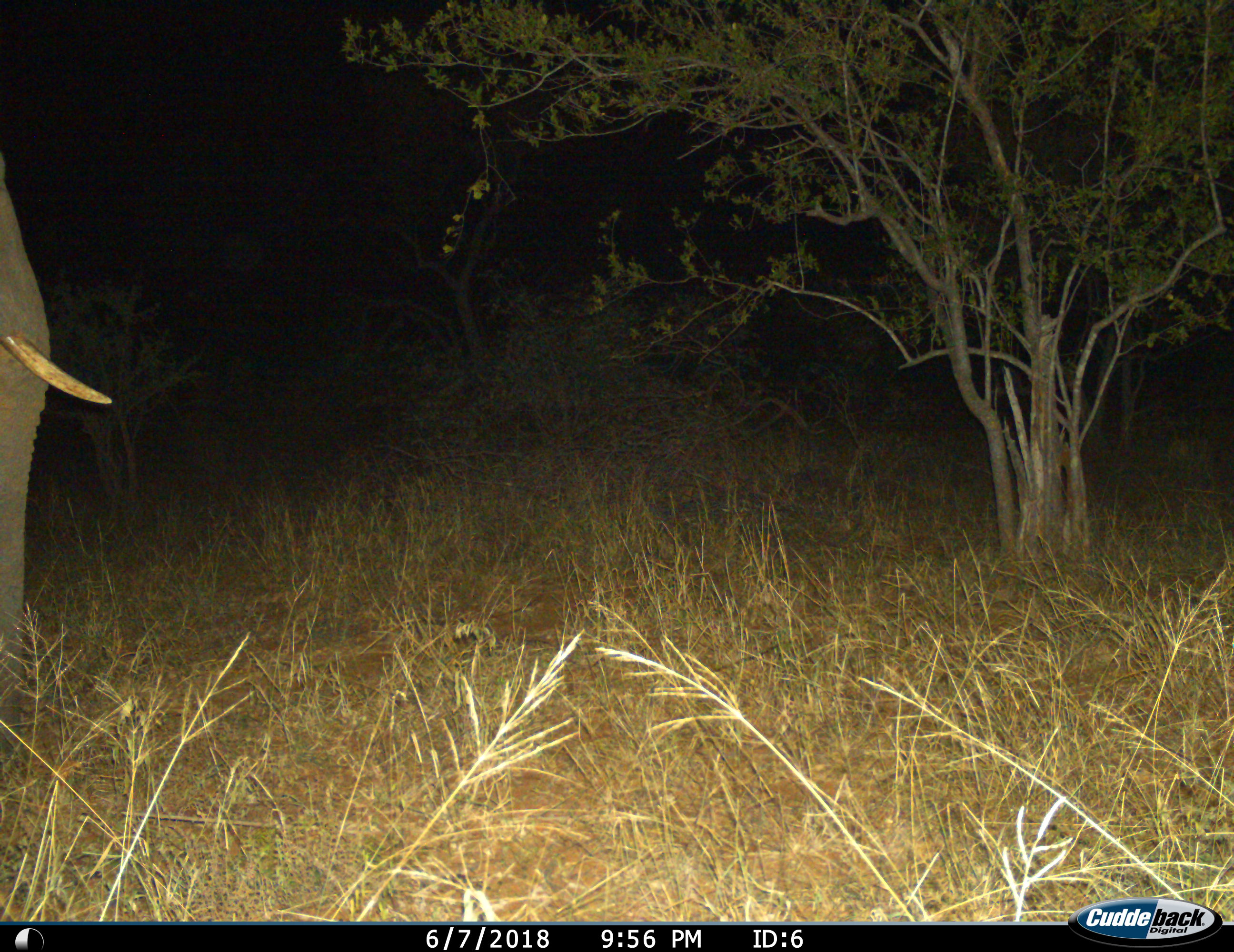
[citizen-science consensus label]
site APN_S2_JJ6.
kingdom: Animalia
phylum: Chordata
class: Mammalia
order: Proboscidea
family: Elephantidae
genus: Loxodonta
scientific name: Loxodonta africana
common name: african bush elephant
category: elephant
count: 1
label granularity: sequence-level